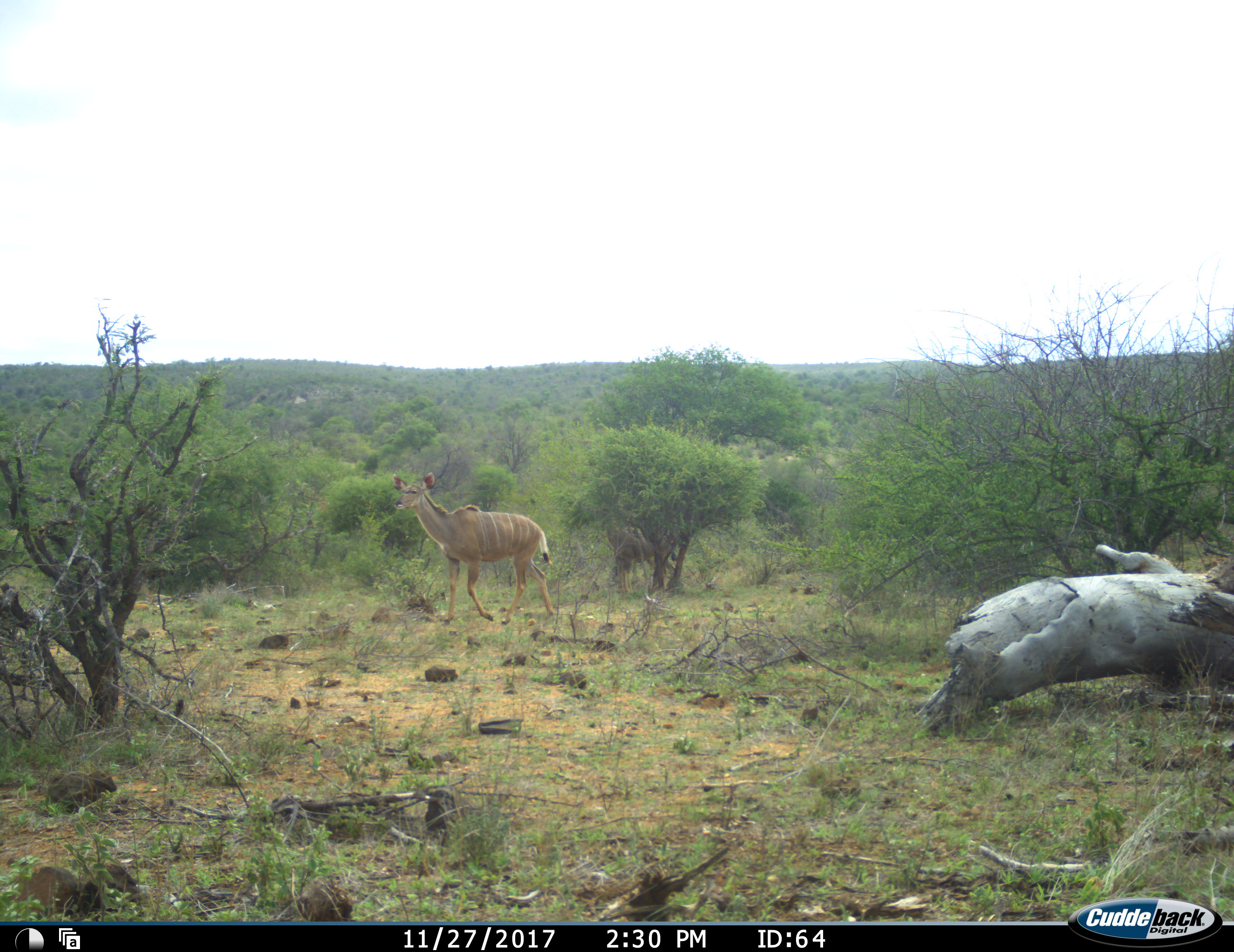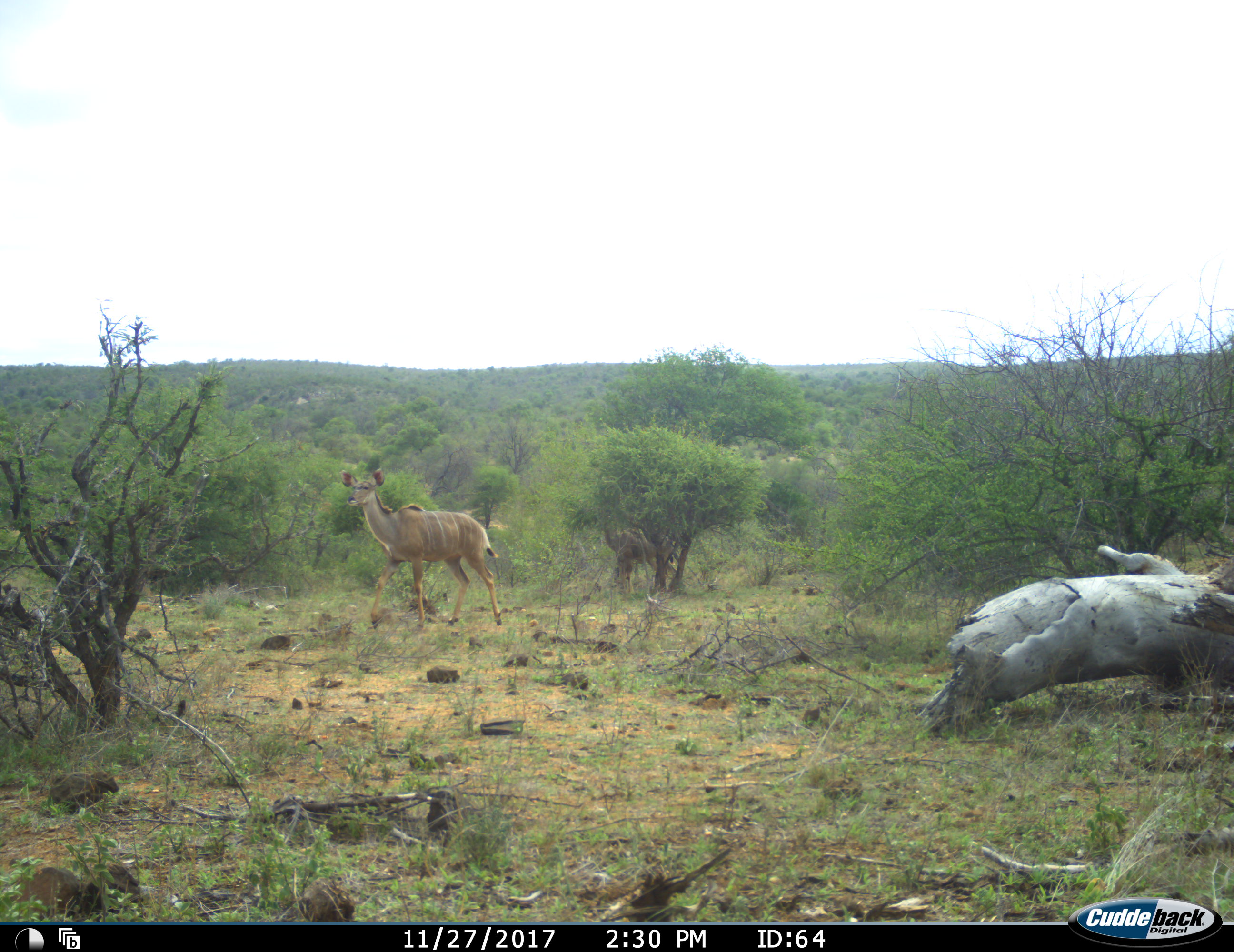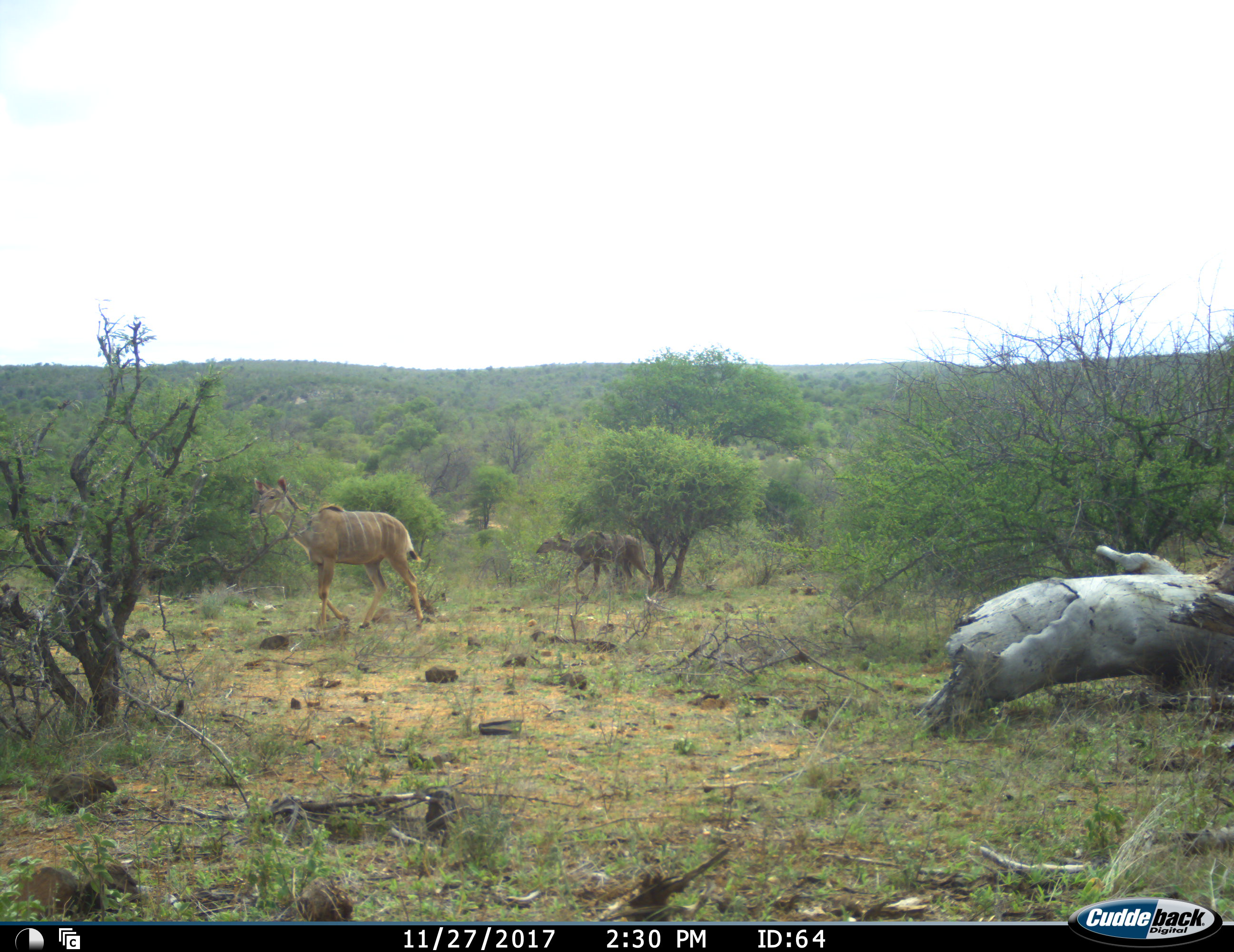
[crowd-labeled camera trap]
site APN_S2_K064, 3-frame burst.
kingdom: Animalia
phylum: Chordata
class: Mammalia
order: Artiodactyla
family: Bovidae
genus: Tragelaphus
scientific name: Tragelaphus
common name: kudu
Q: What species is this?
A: Kudu (Tragelaphus).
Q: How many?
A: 2.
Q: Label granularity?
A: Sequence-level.